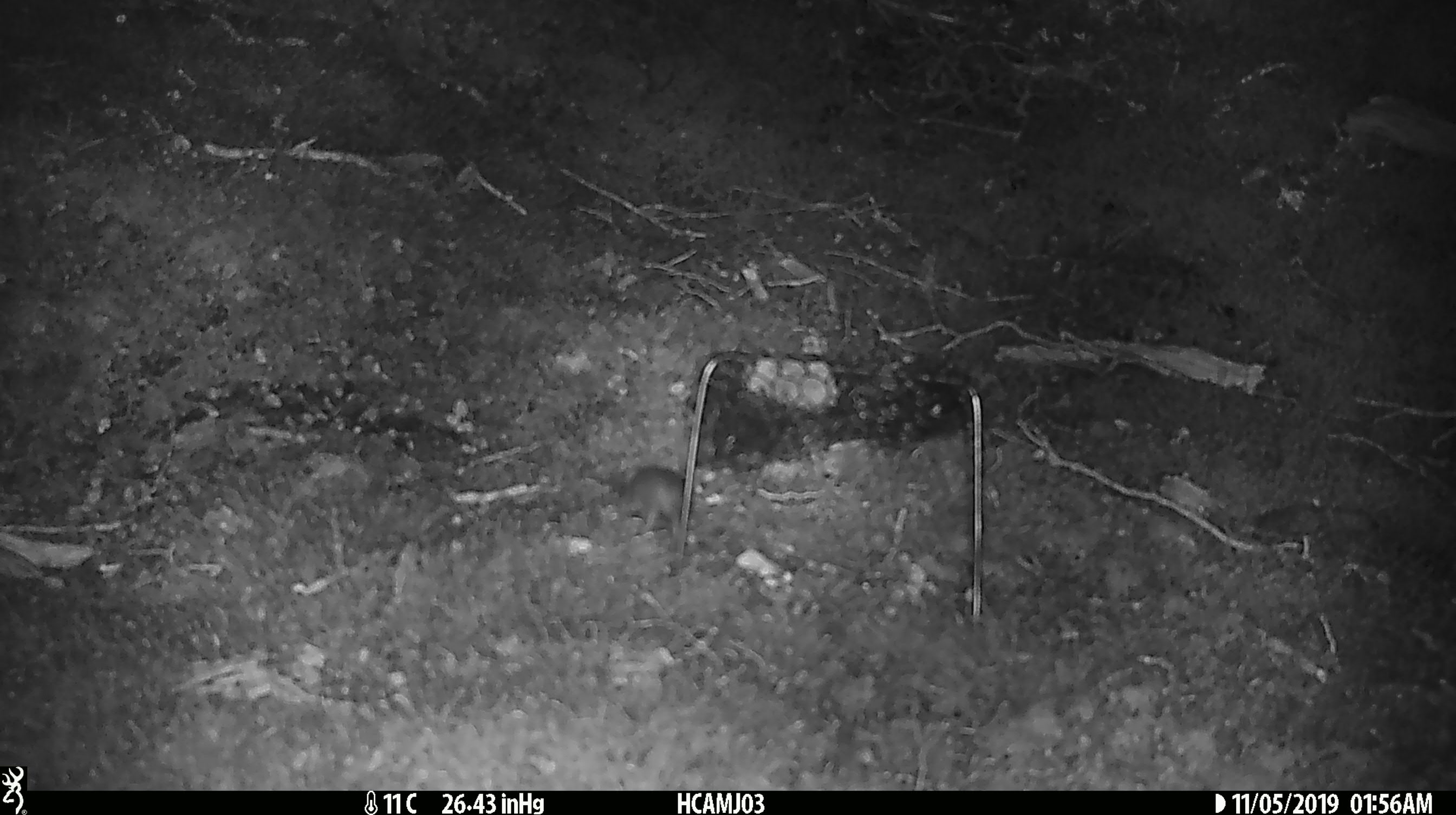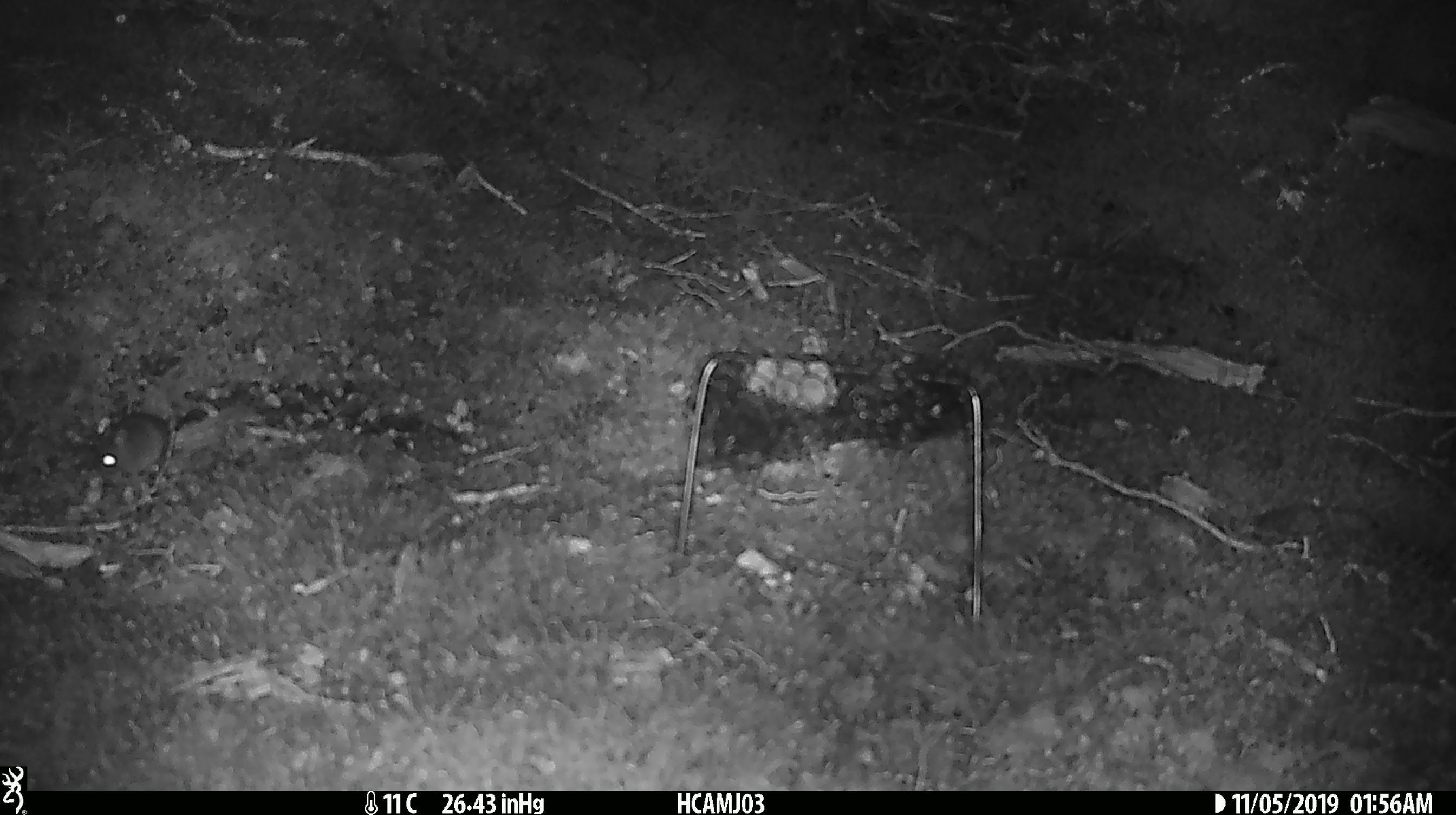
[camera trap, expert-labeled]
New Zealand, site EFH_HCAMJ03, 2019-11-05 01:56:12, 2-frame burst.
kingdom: Animalia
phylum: Chordata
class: Mammalia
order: Rodentia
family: Muridae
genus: Mus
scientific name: Mus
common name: mouse